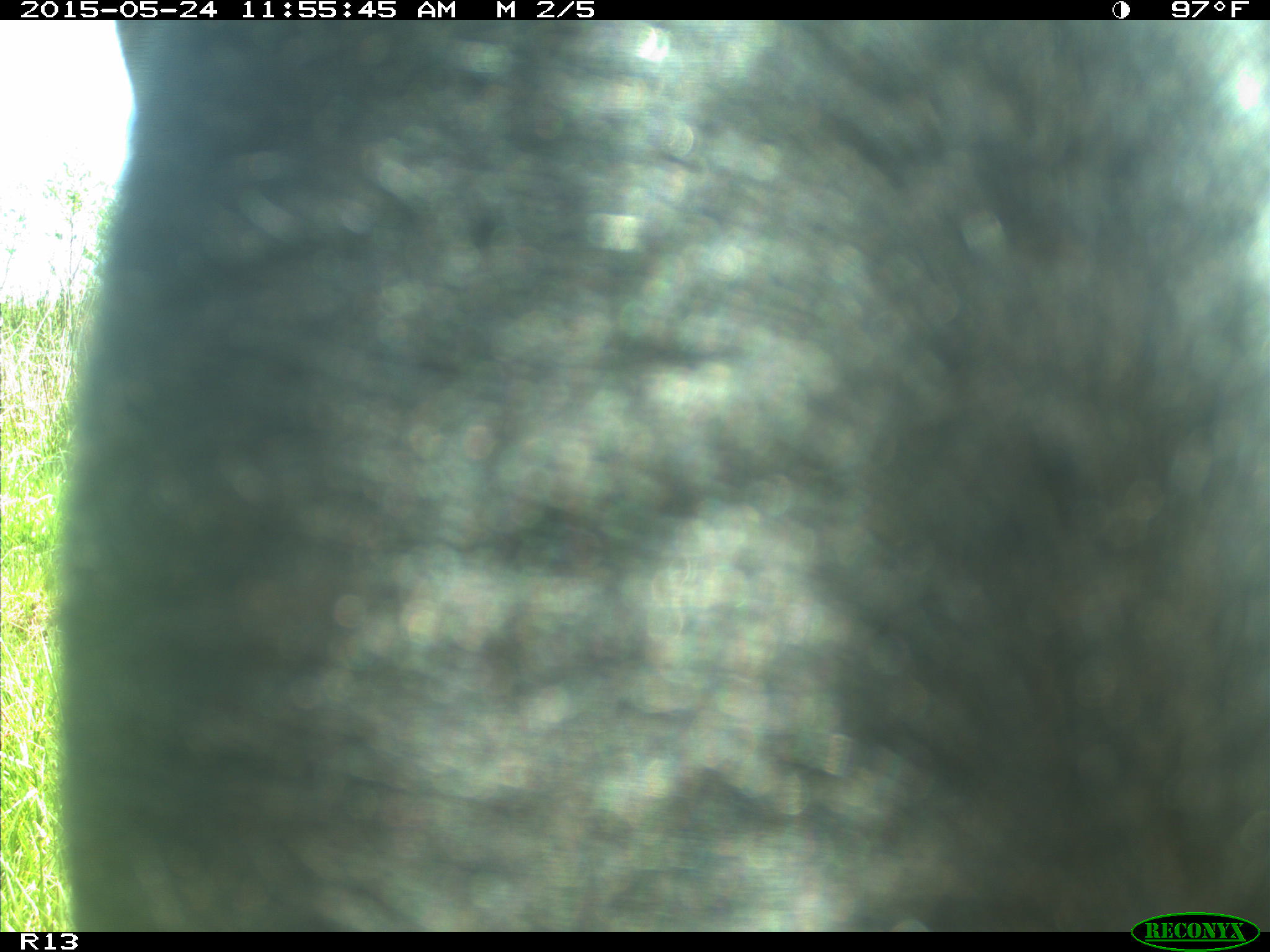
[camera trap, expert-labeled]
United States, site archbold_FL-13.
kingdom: Animalia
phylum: Chordata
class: Mammalia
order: Artiodactyla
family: Bovidae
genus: Bos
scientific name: Bos taurus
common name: domestic cow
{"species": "Bos taurus (domestic cow)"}